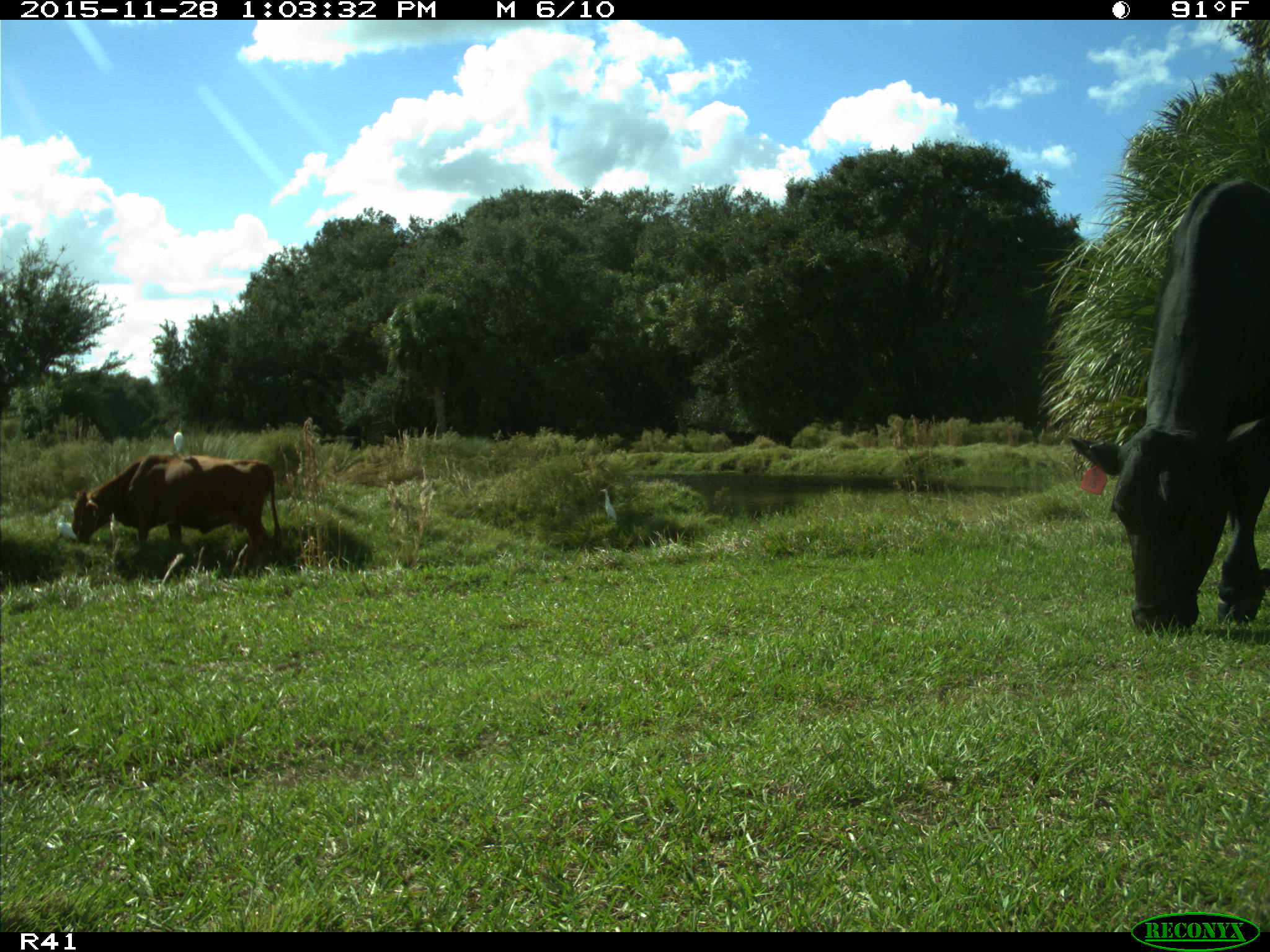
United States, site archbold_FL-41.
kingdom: Animalia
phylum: Chordata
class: Mammalia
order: Artiodactyla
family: Bovidae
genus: Bos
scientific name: Bos taurus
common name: domestic cow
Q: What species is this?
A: Bos taurus (domestic cow).